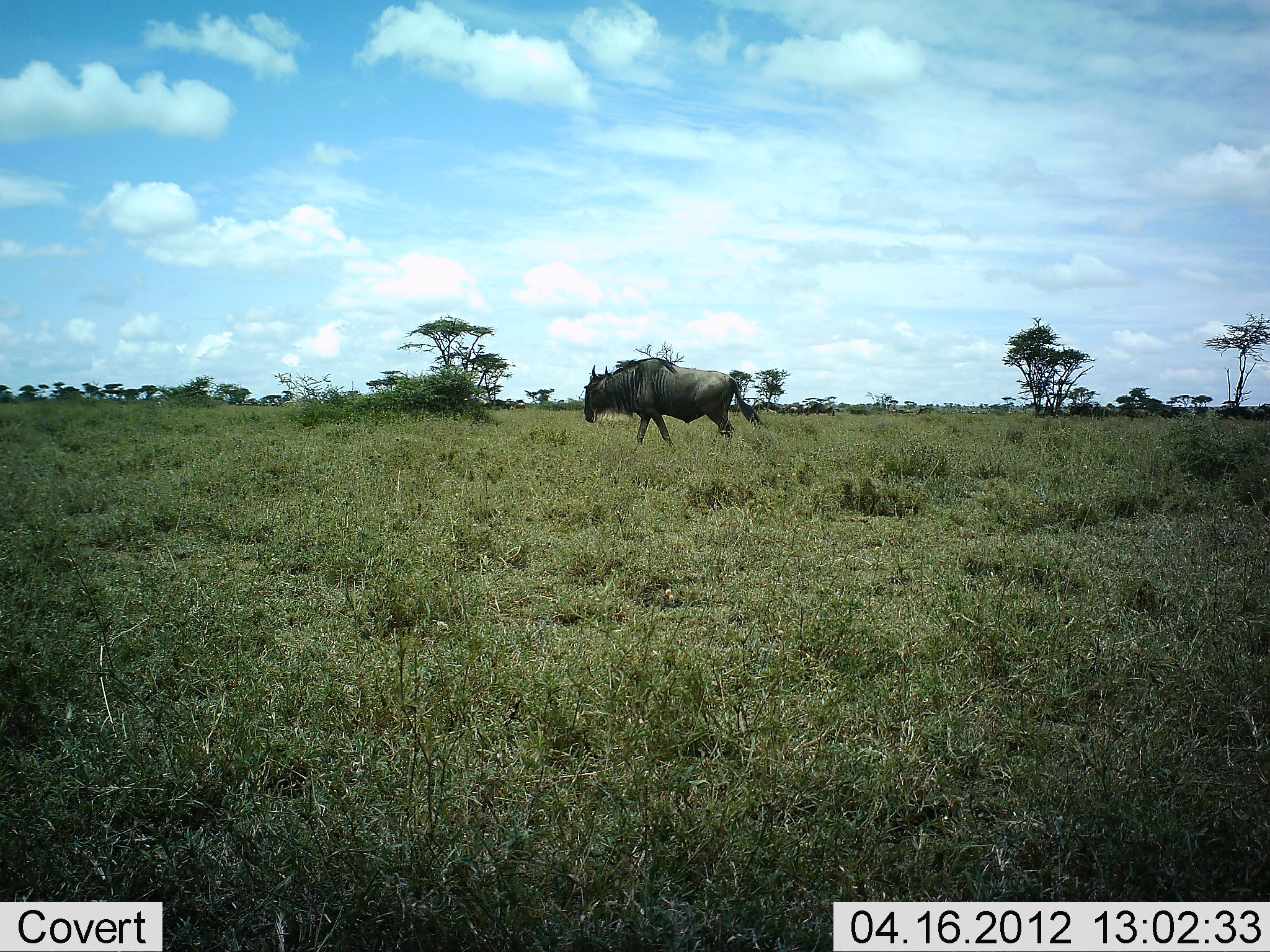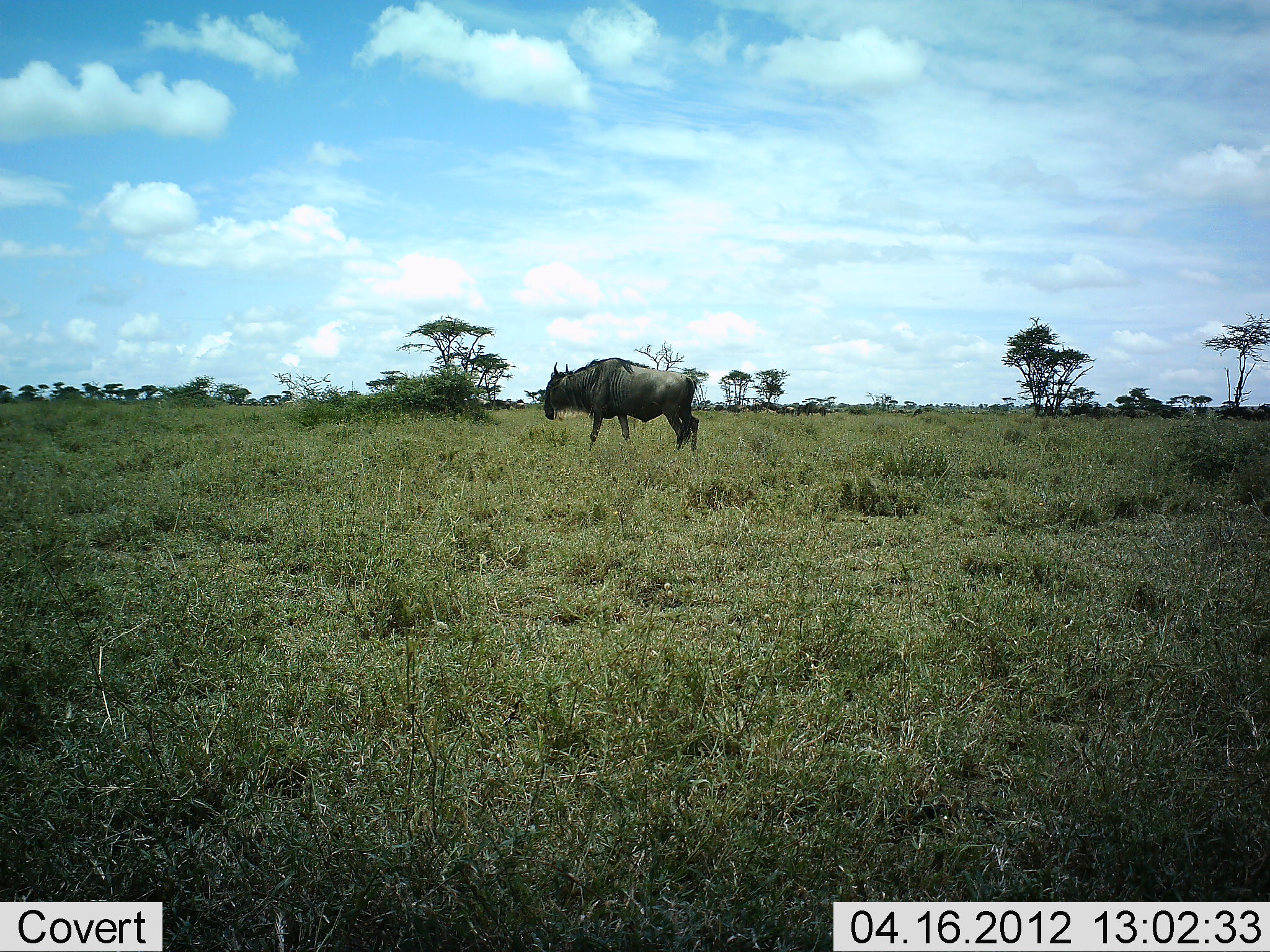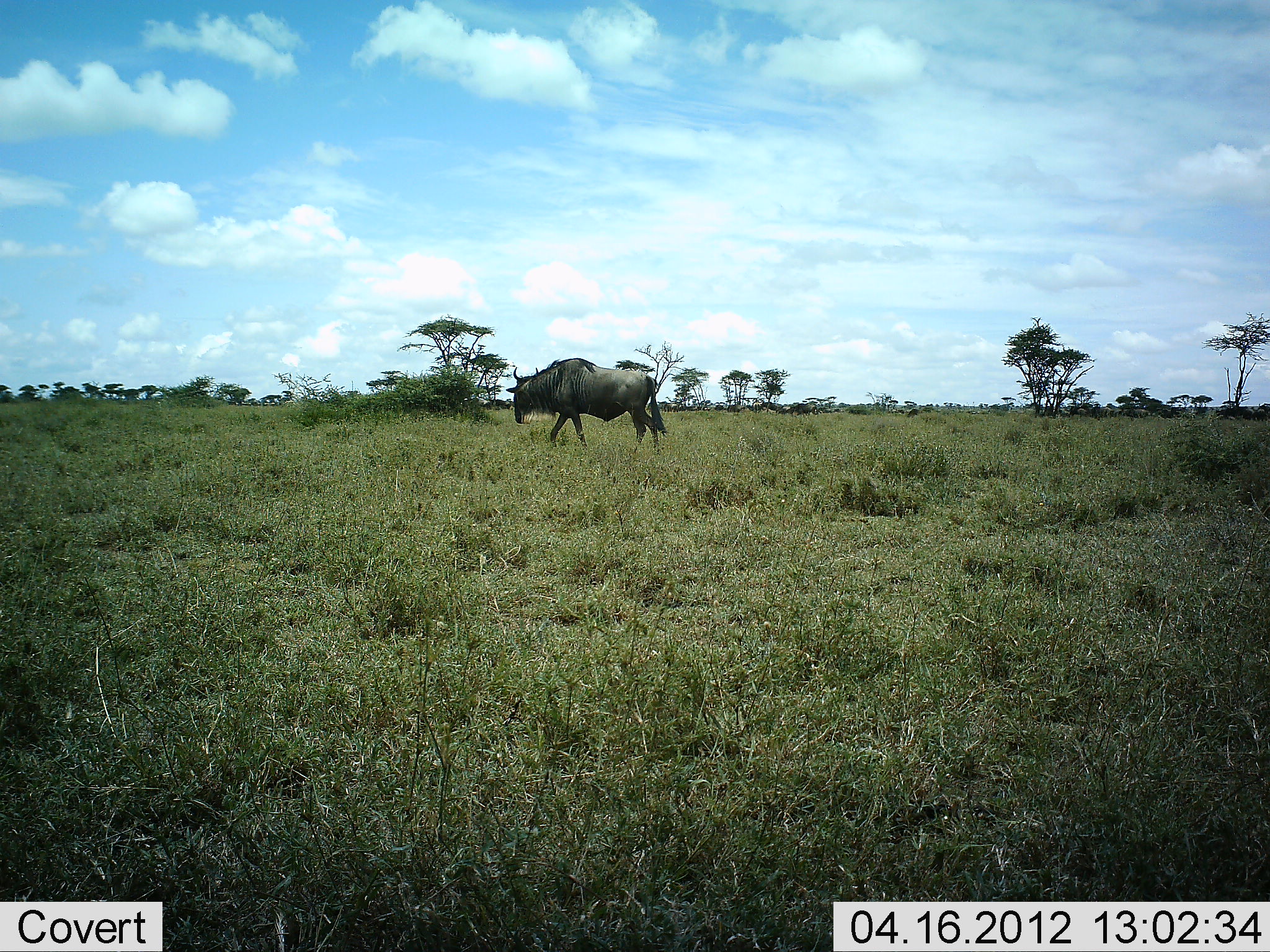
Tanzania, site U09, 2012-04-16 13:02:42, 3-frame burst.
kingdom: Animalia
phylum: Chordata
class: Mammalia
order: Artiodactyla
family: Bovidae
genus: Connochaetes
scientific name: Connochaetes taurinus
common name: blue wildebeest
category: wildebeest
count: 1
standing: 21%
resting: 0%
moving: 79%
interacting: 0%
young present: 0%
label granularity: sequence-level